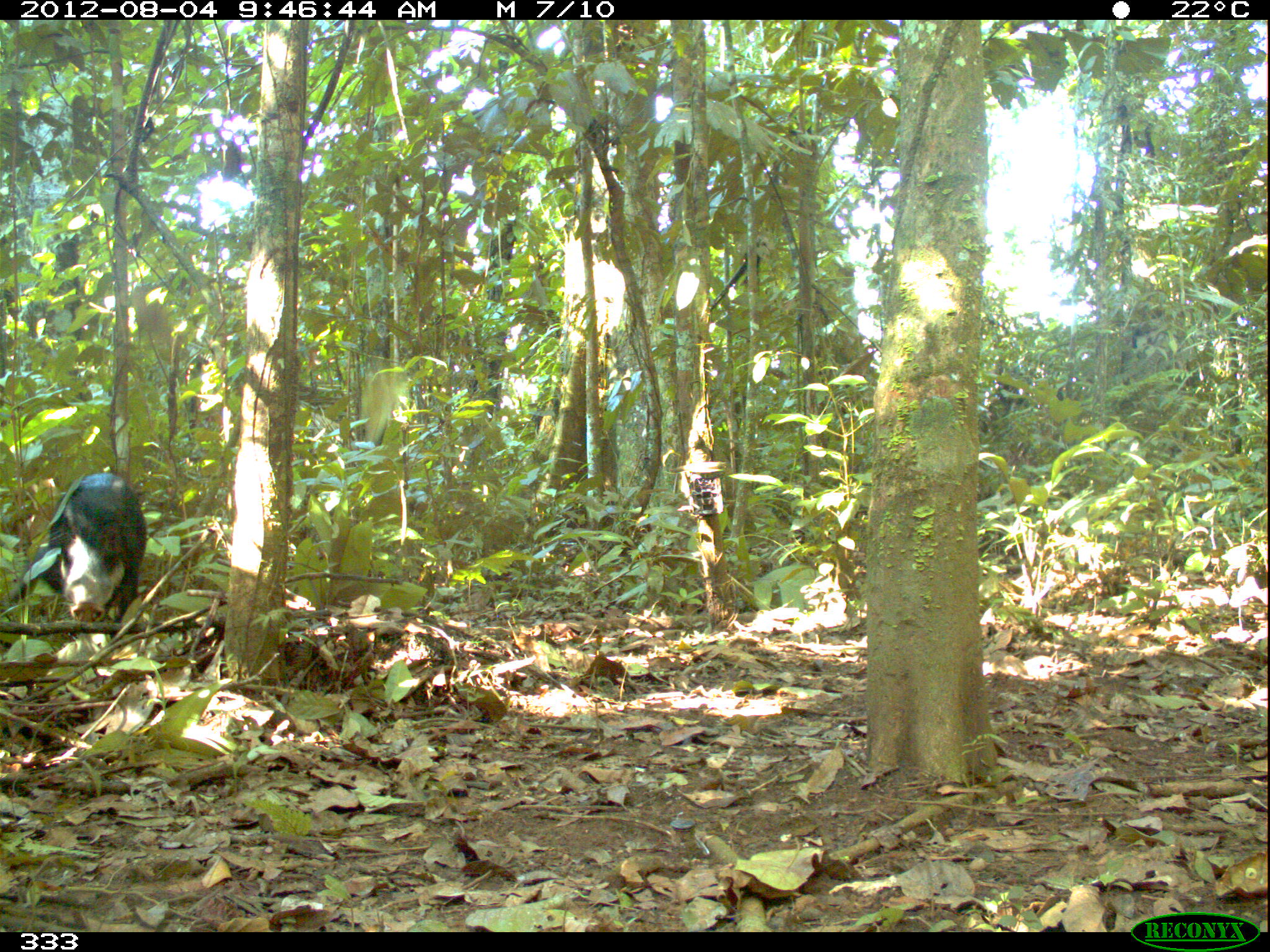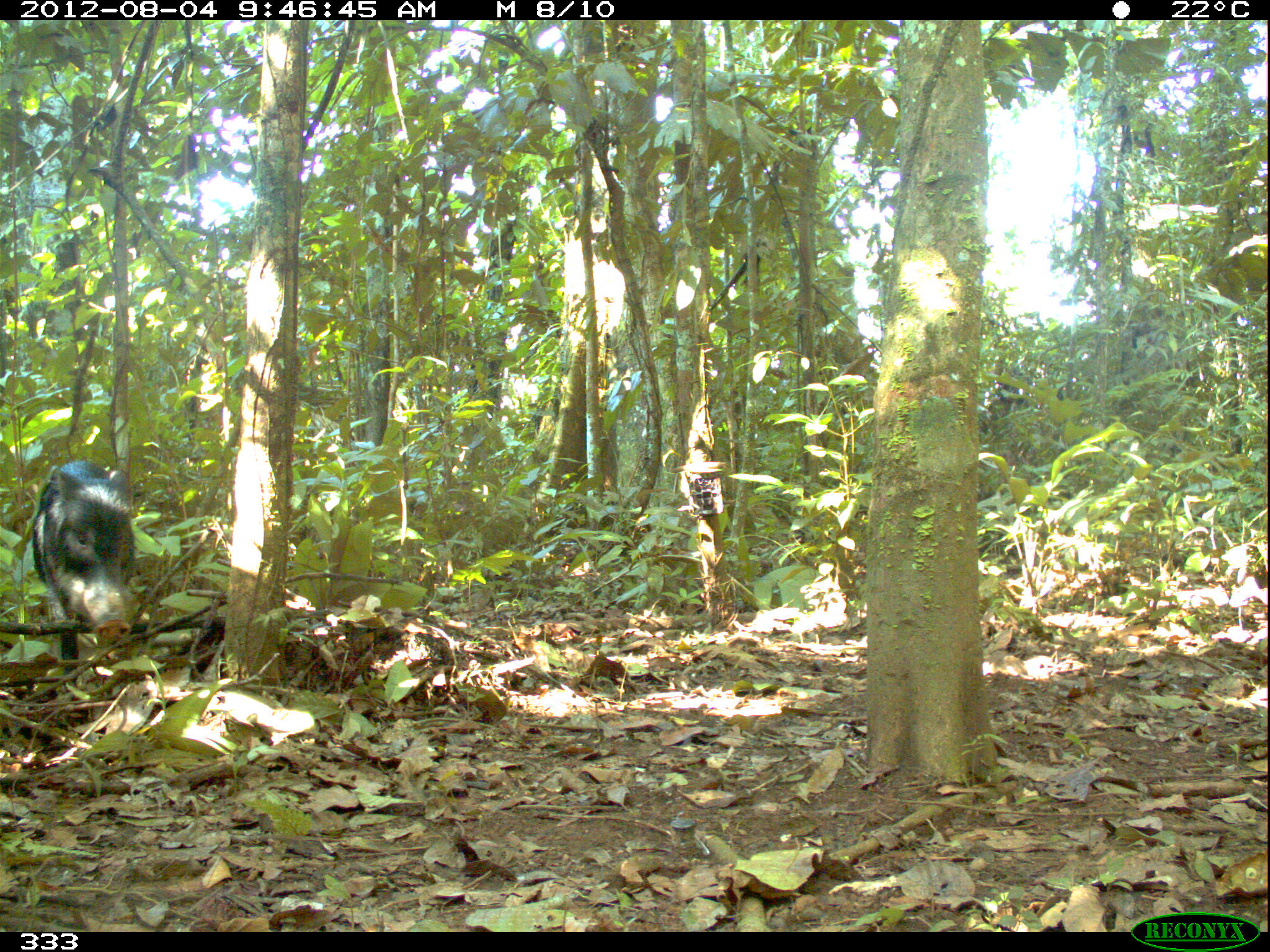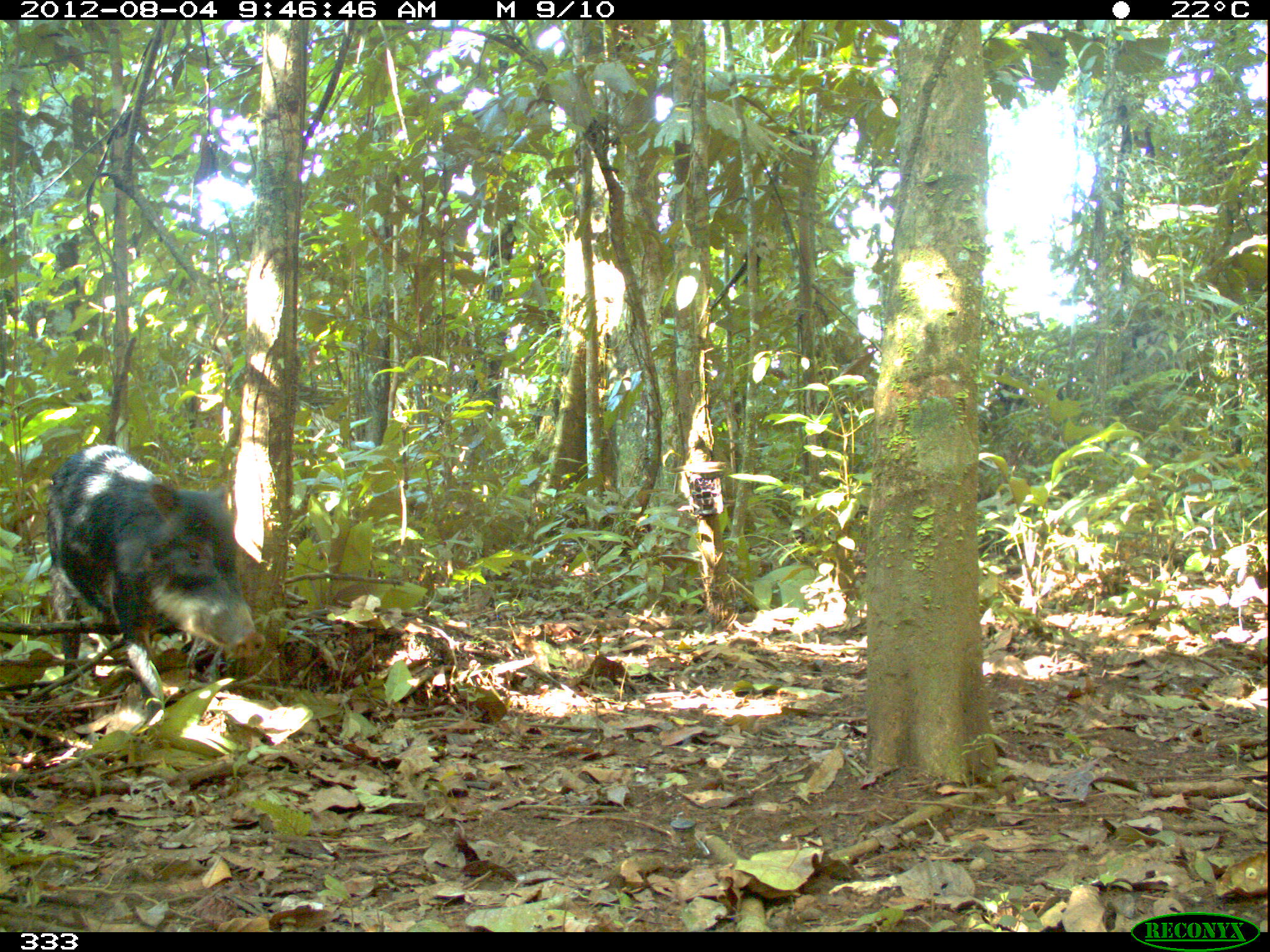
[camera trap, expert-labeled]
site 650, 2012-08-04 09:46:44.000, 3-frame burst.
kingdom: Animalia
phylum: Chordata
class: Mammalia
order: Artiodactyla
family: Tayassuidae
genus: Tayassu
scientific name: Tayassu pecari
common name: white-lipped peccary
Tayassu pecari (white-lipped peccary).